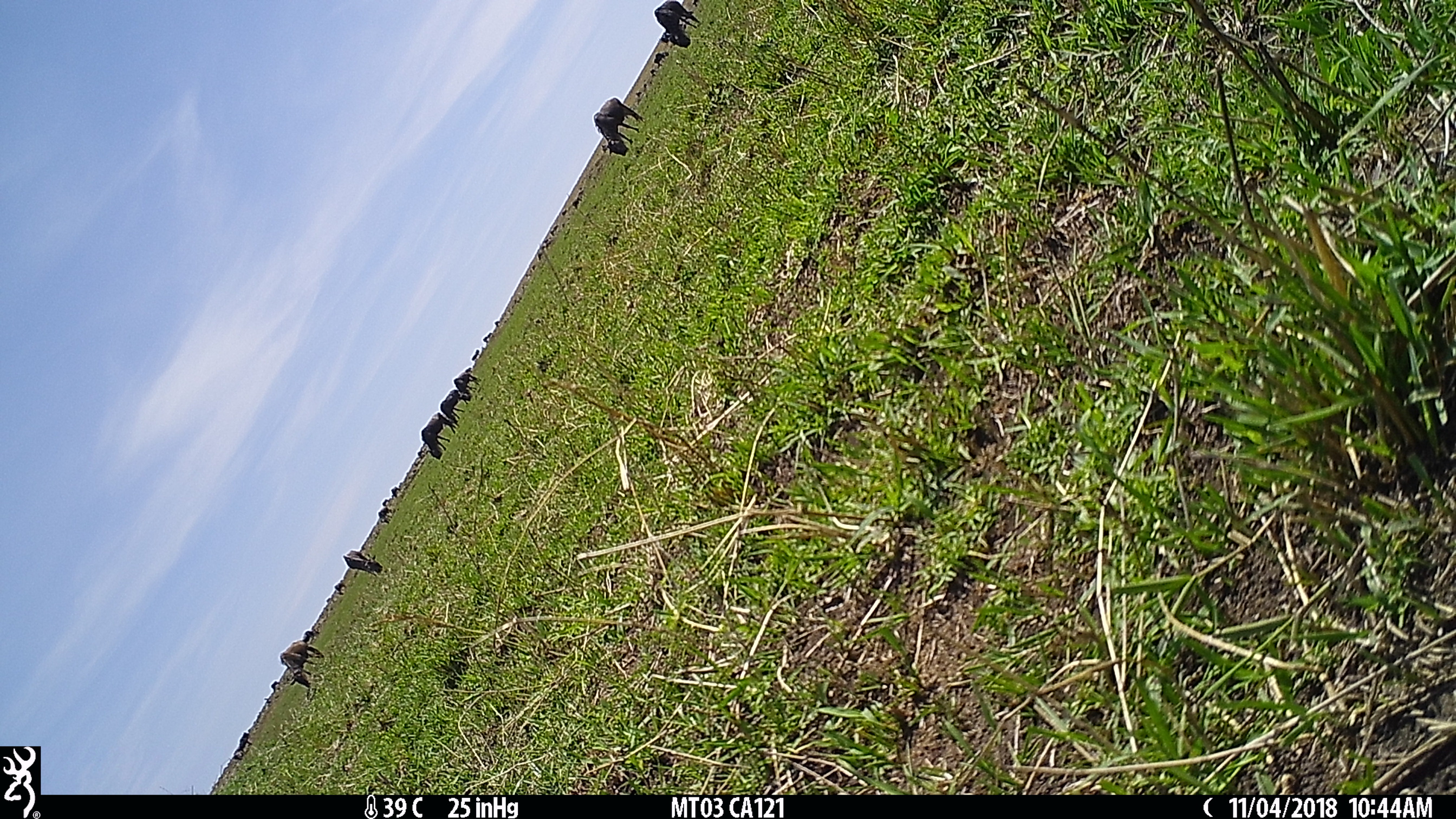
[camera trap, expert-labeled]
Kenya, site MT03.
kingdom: Animalia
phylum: Chordata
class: Mammalia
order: Artiodactyla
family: Bovidae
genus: Connochaetes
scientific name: Connochaetes taurinus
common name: blue wildebeest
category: wildebeest